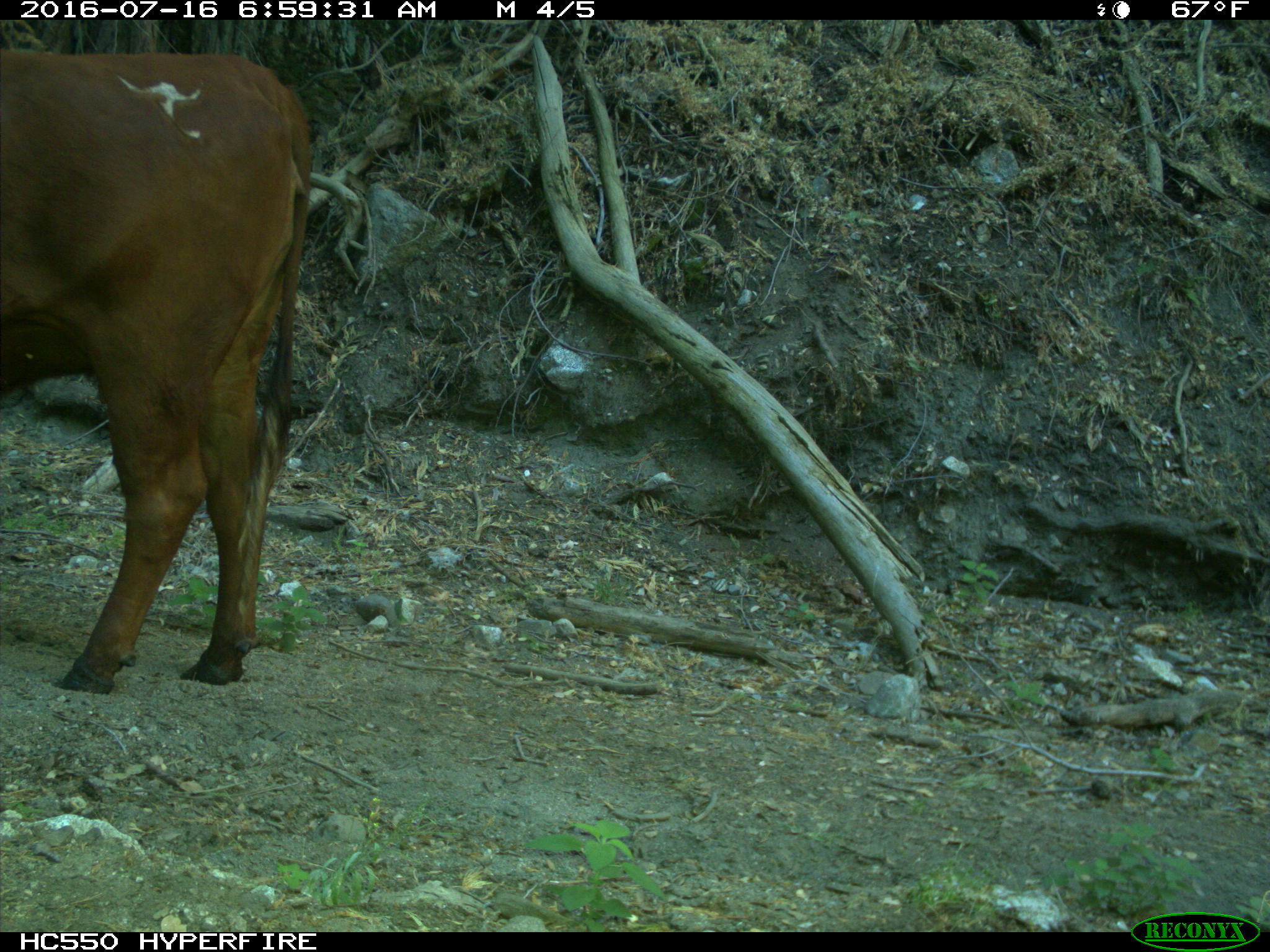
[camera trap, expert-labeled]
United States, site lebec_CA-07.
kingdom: Animalia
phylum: Chordata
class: Mammalia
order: Artiodactyla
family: Bovidae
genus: Bos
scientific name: Bos taurus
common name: domestic cow